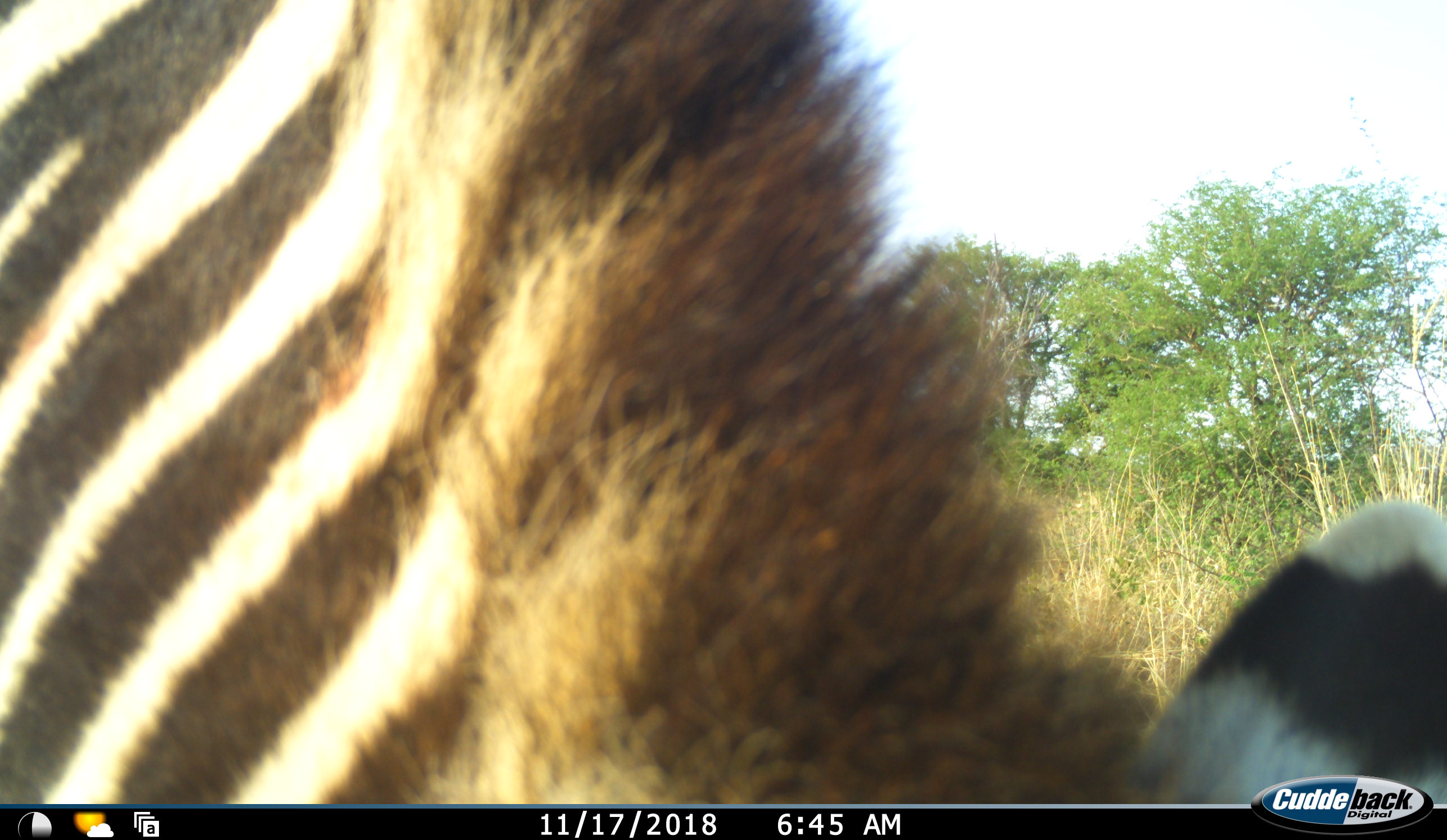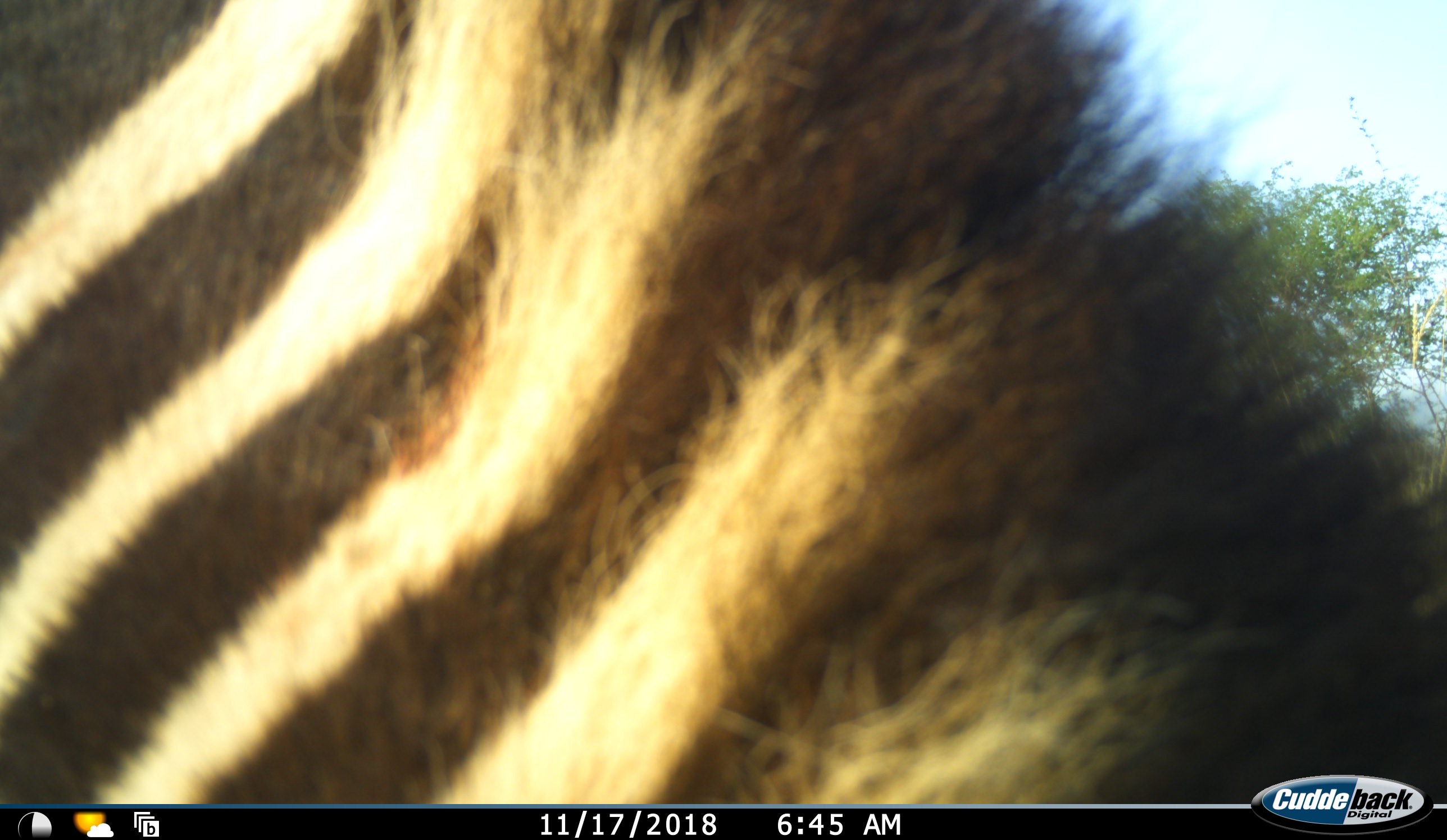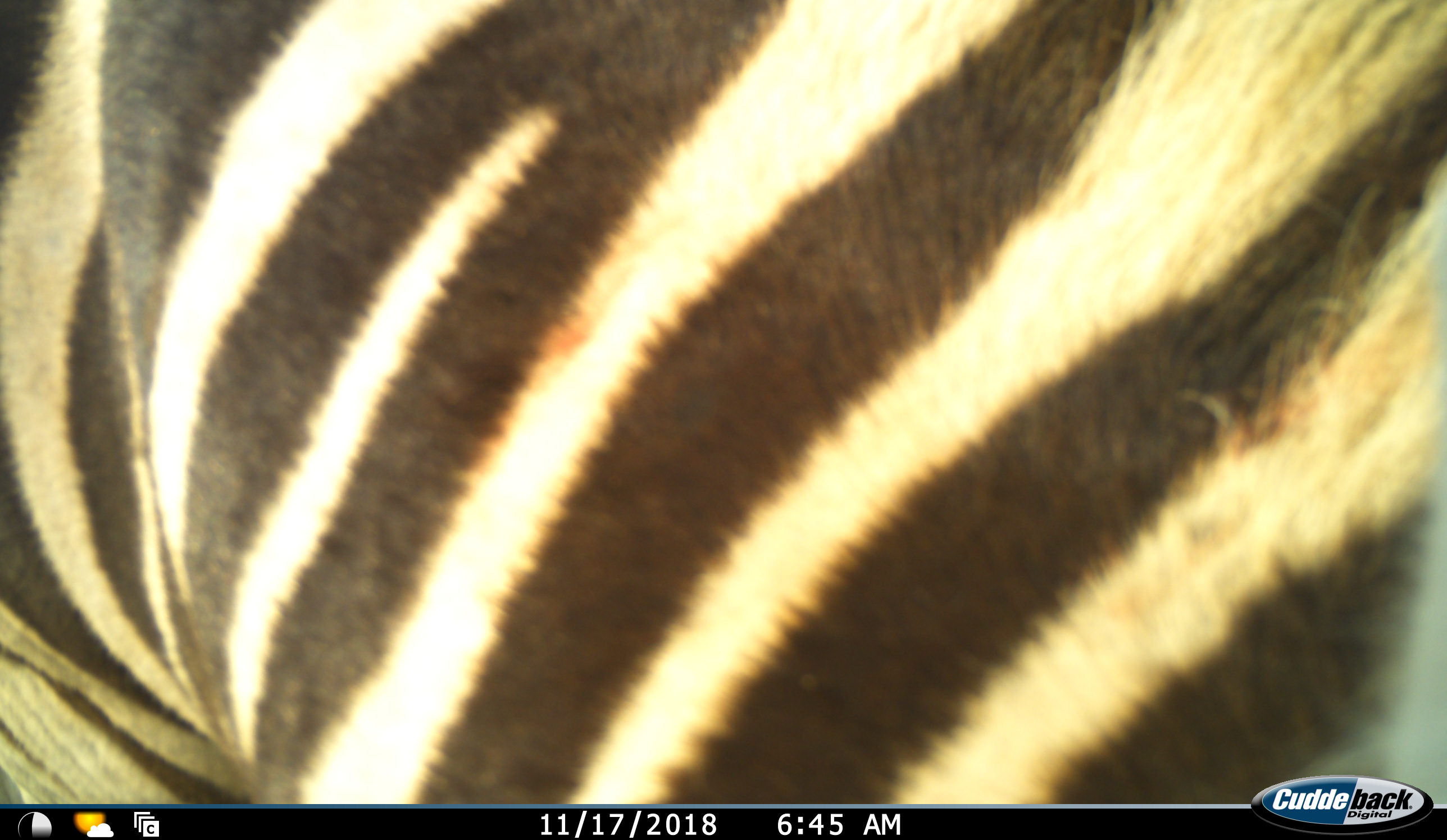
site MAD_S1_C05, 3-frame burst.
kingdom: Animalia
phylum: Chordata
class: Mammalia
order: Perissodactyla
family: Equidae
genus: Equus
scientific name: Equus quagga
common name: plains zebra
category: zebraplains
Zebraplains (plains zebra) (Equus quagga), count 1. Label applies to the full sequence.